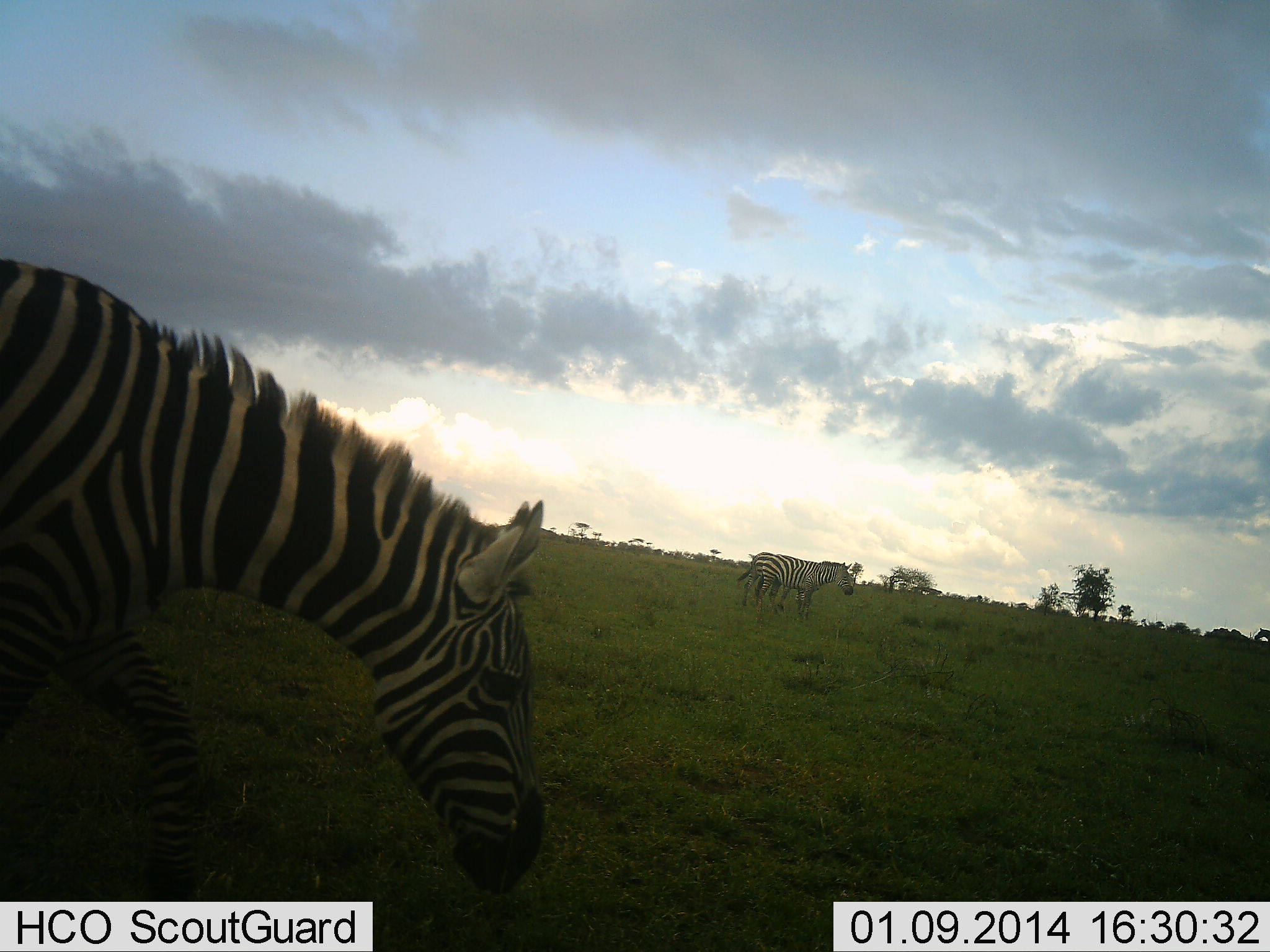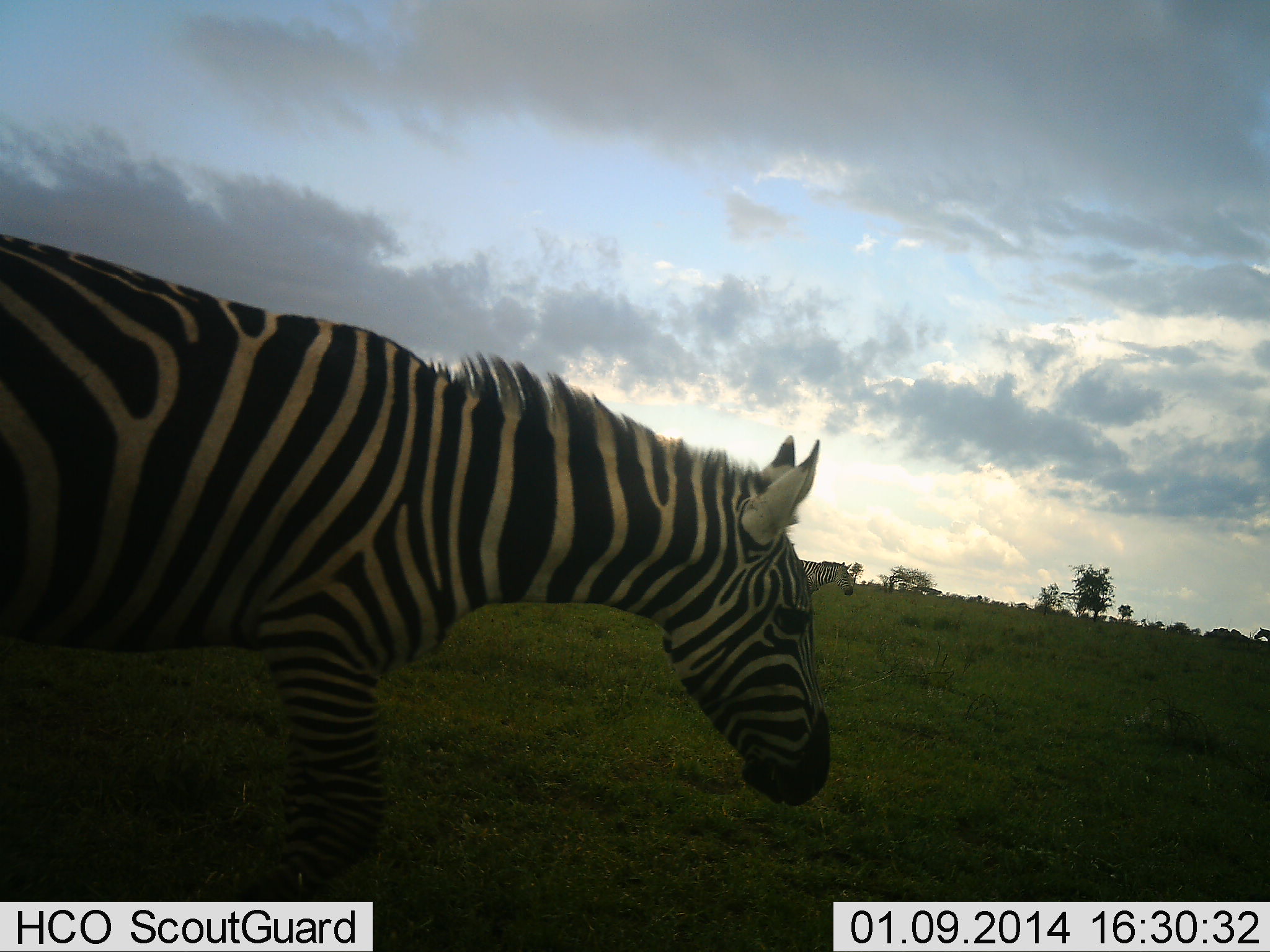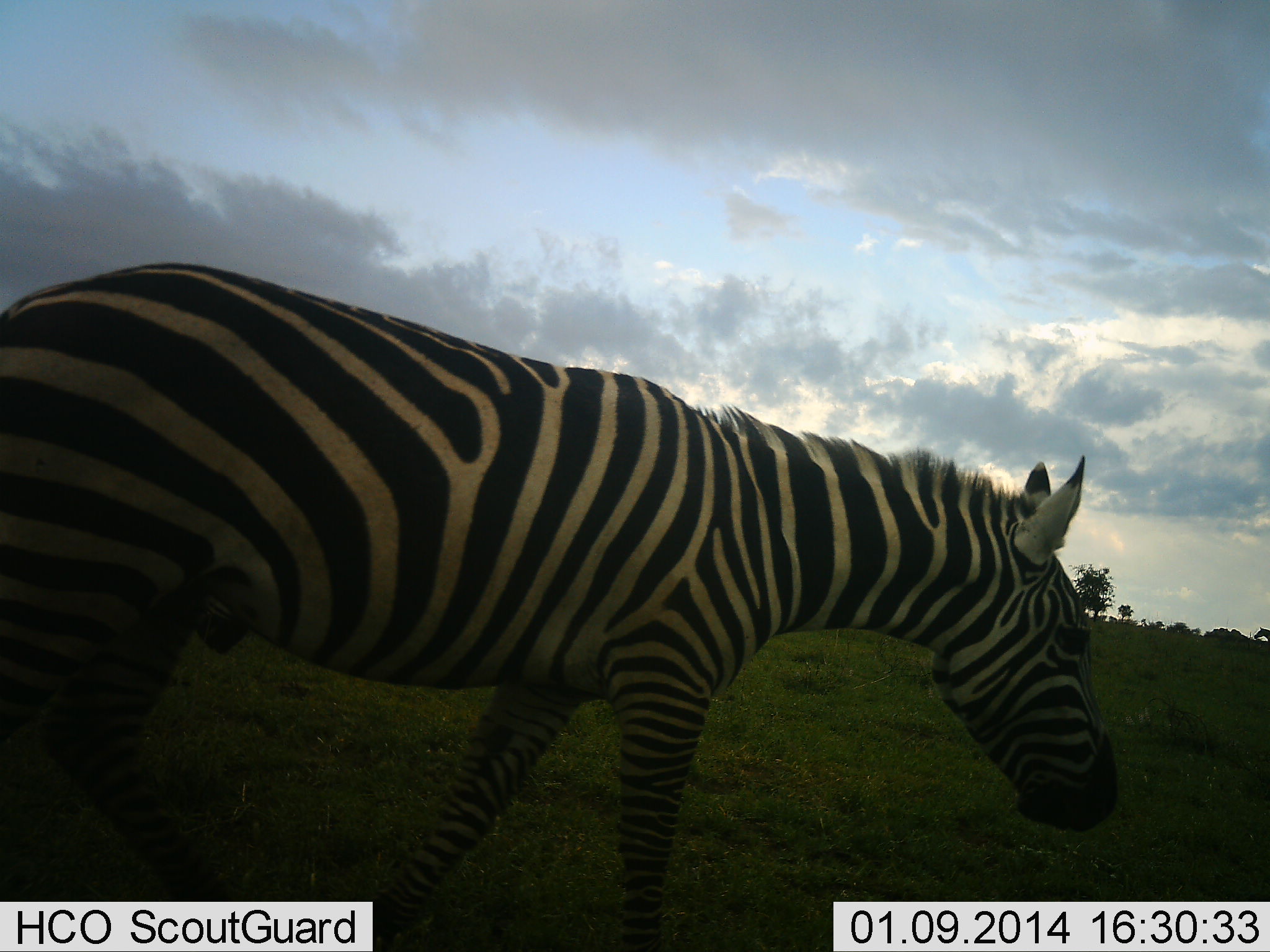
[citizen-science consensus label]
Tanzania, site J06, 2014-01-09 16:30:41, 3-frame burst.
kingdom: Animalia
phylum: Chordata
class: Mammalia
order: Perissodactyla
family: Equidae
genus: Equus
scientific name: Equus quagga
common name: plains zebra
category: zebra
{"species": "zebra (plains zebra) (Equus quagga)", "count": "2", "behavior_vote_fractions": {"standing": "50%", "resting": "0%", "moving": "80%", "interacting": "0%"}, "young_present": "0%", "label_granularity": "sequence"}